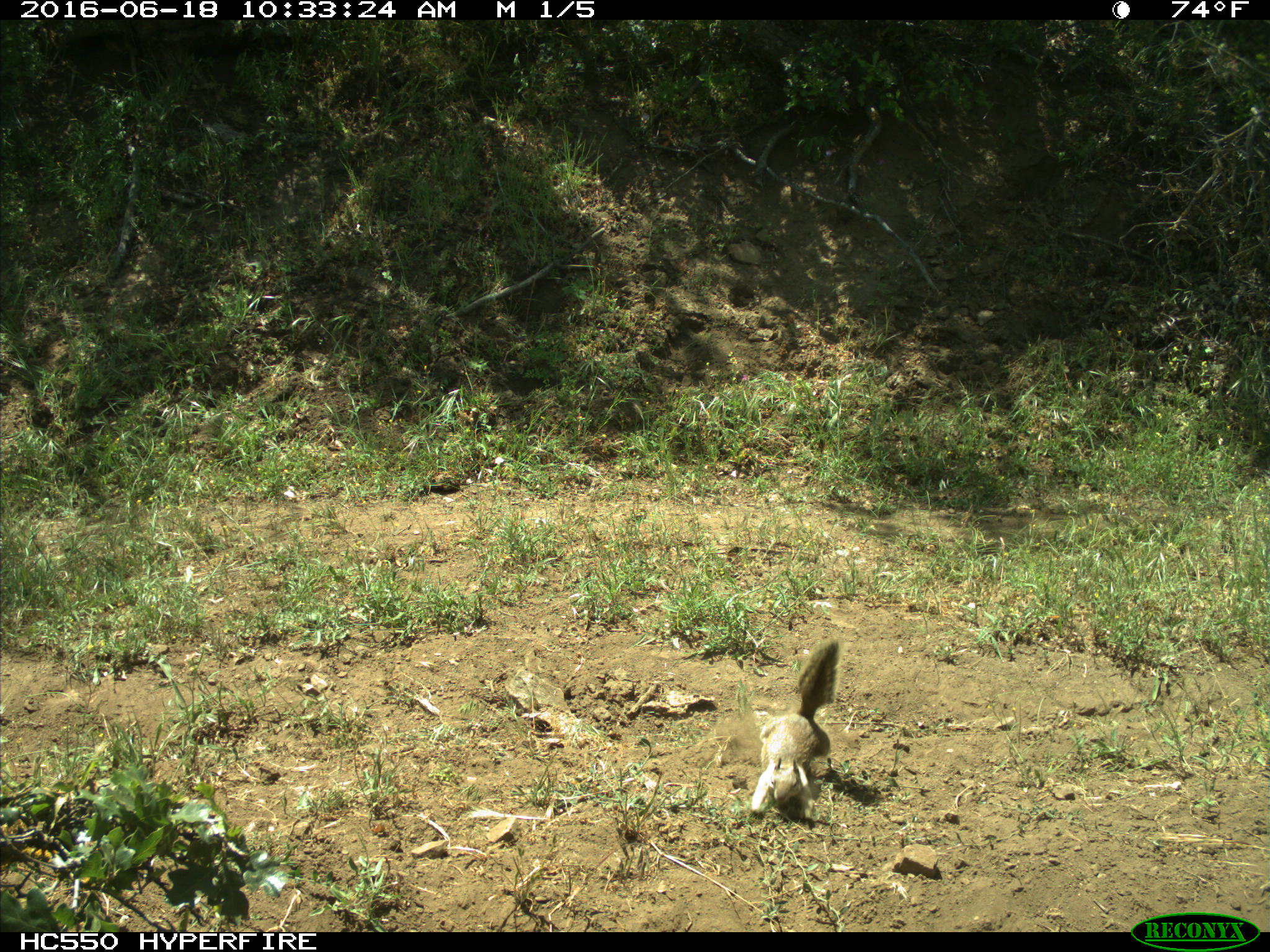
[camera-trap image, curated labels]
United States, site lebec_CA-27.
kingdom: Animalia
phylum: Chordata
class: Mammalia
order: Rodentia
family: Sciuridae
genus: Otospermophilus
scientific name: Otospermophilus beecheyi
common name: california ground squirrel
Otospermophilus beecheyi (california ground squirrel).